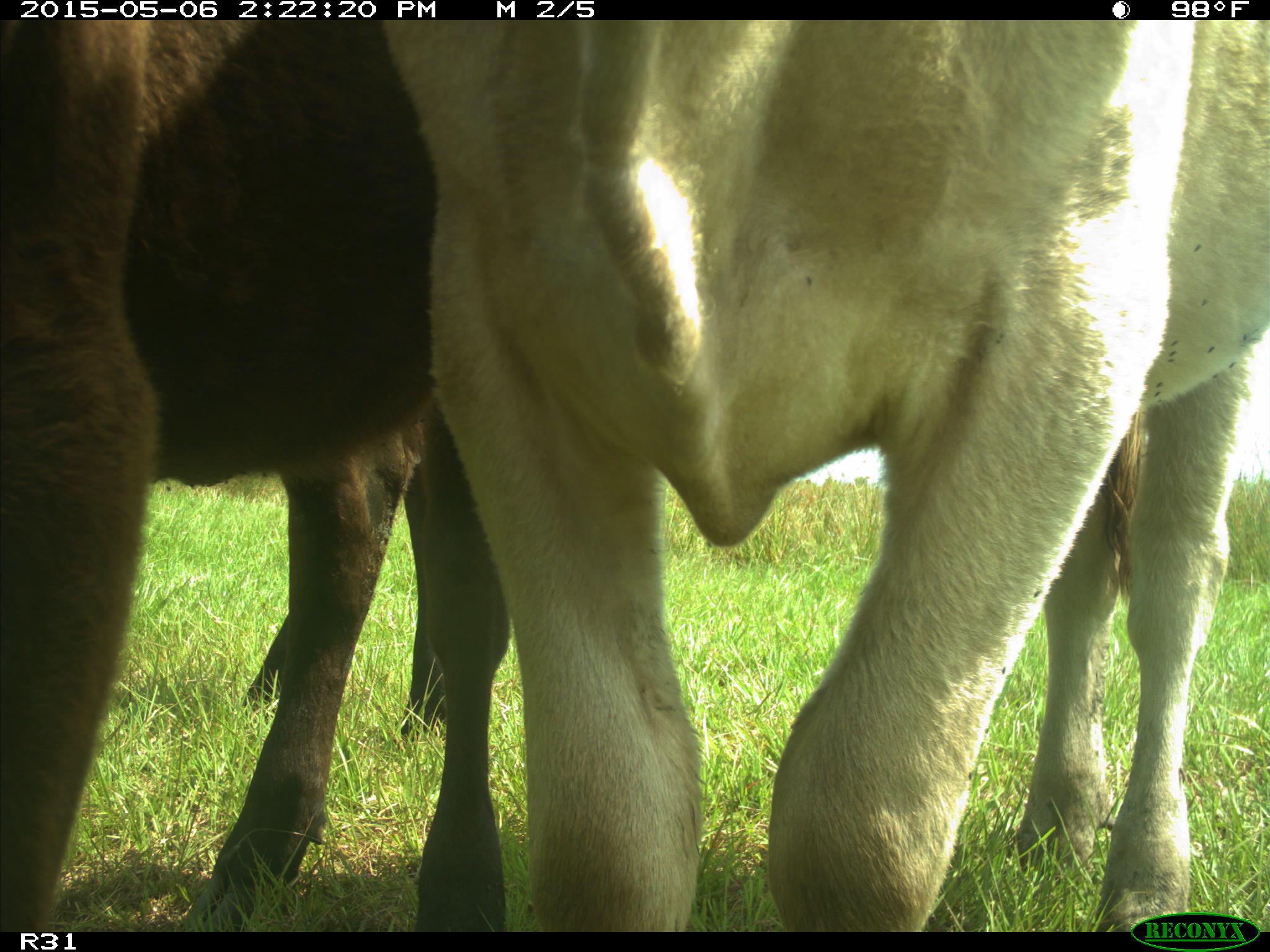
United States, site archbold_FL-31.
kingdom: Animalia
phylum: Chordata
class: Mammalia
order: Artiodactyla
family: Bovidae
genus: Bos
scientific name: Bos taurus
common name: domestic cow